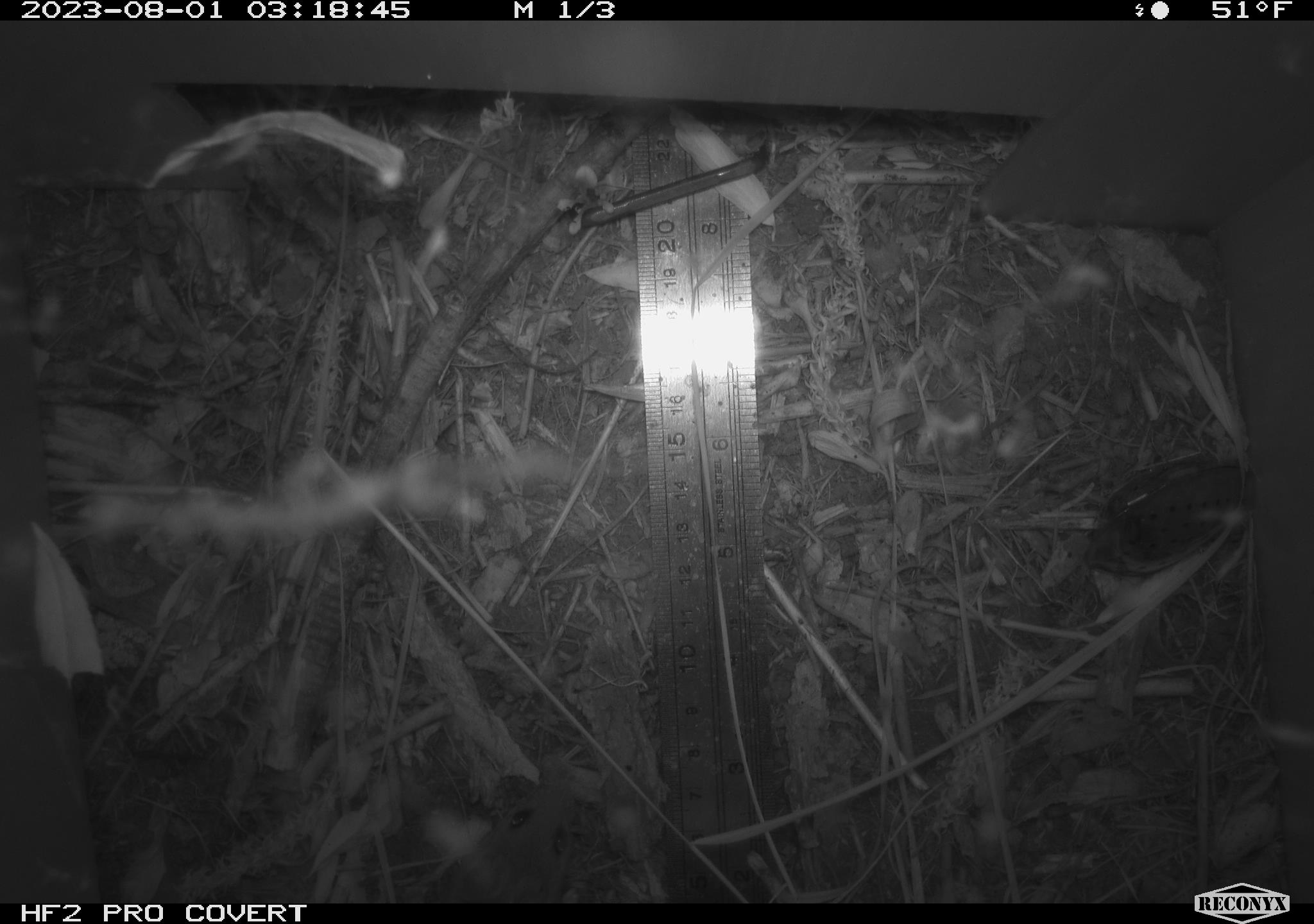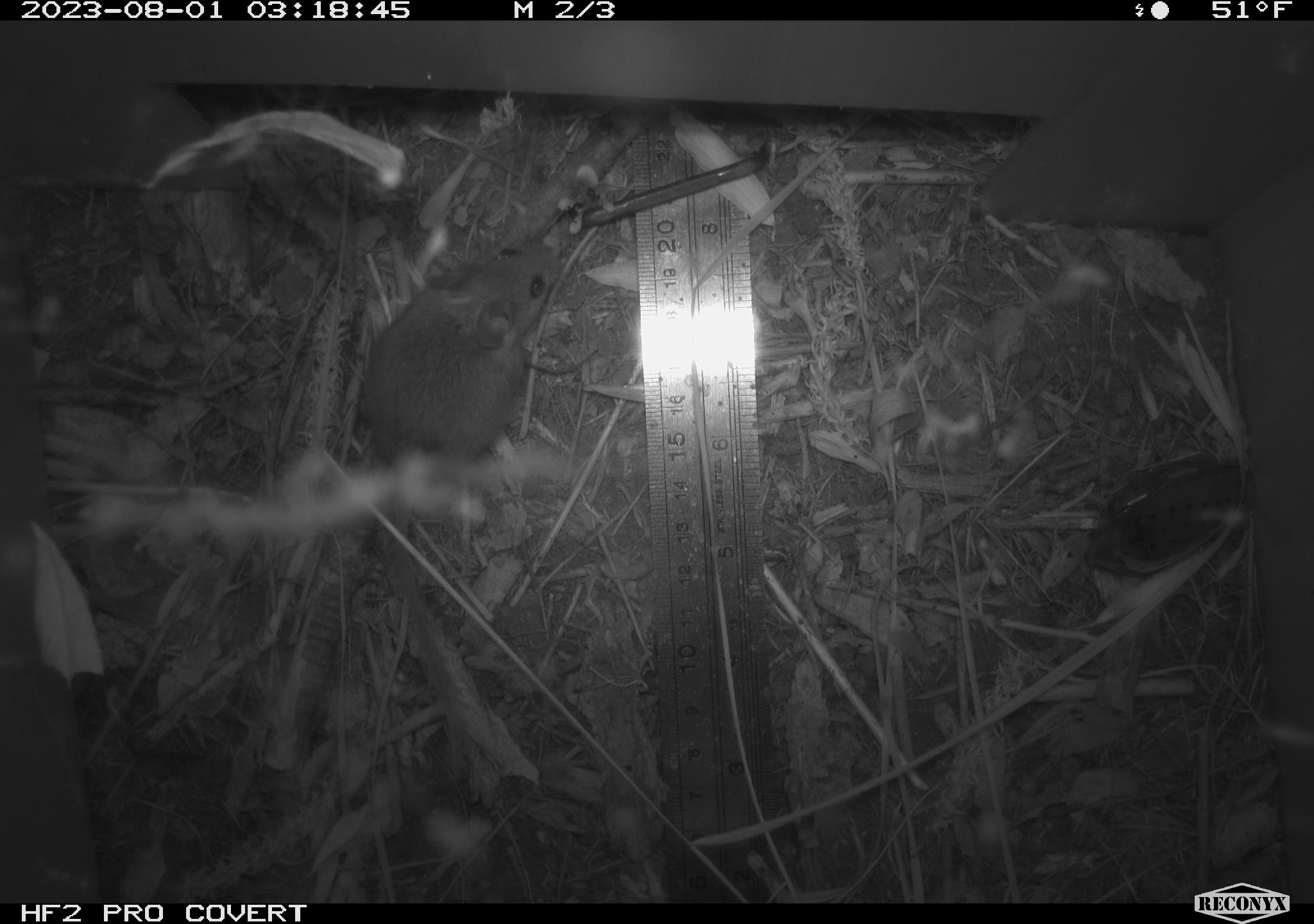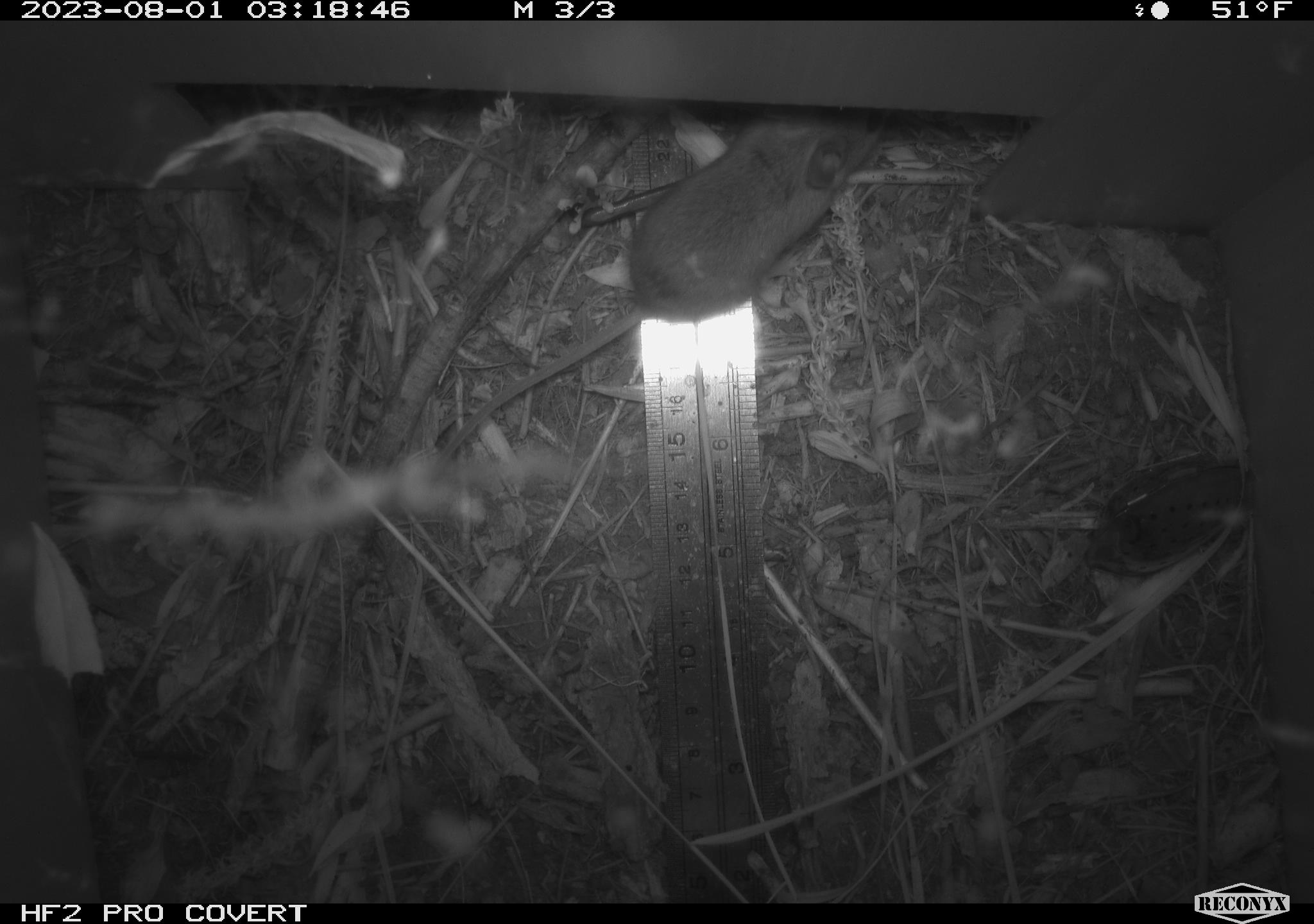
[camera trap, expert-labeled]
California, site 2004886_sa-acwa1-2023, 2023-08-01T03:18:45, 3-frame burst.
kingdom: Animalia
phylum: Chordata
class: Mammalia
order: Rodentia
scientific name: Rodentia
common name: mouse species